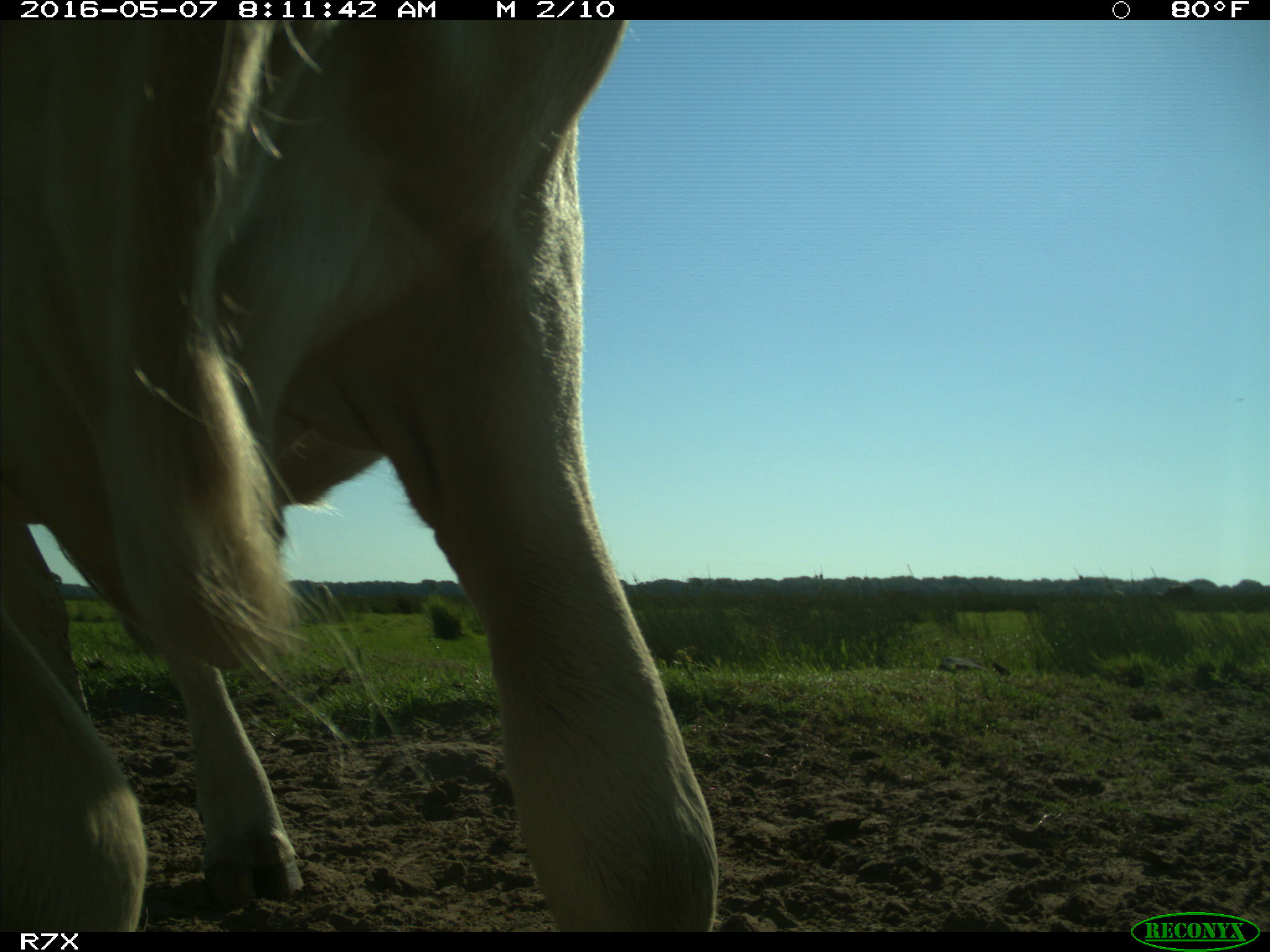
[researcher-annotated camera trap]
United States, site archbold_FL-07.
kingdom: Animalia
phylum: Chordata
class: Mammalia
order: Artiodactyla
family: Bovidae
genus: Bos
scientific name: Bos taurus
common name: domestic cow